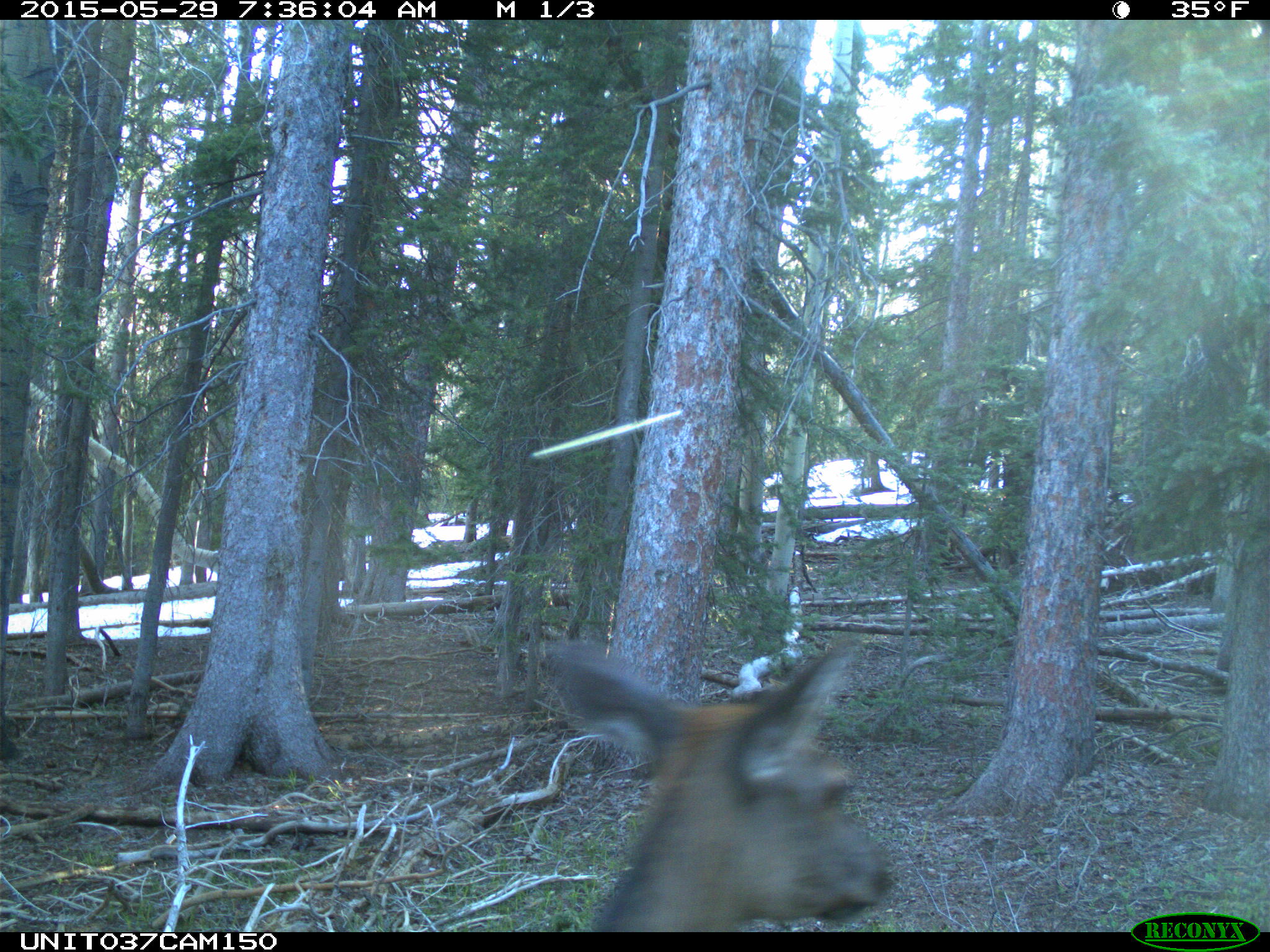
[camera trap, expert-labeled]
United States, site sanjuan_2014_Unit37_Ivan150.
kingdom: Animalia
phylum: Chordata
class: Mammalia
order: Artiodactyla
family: Cervidae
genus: Cervus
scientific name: Cervus elaphus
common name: red deer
Cervus elaphus (red deer).